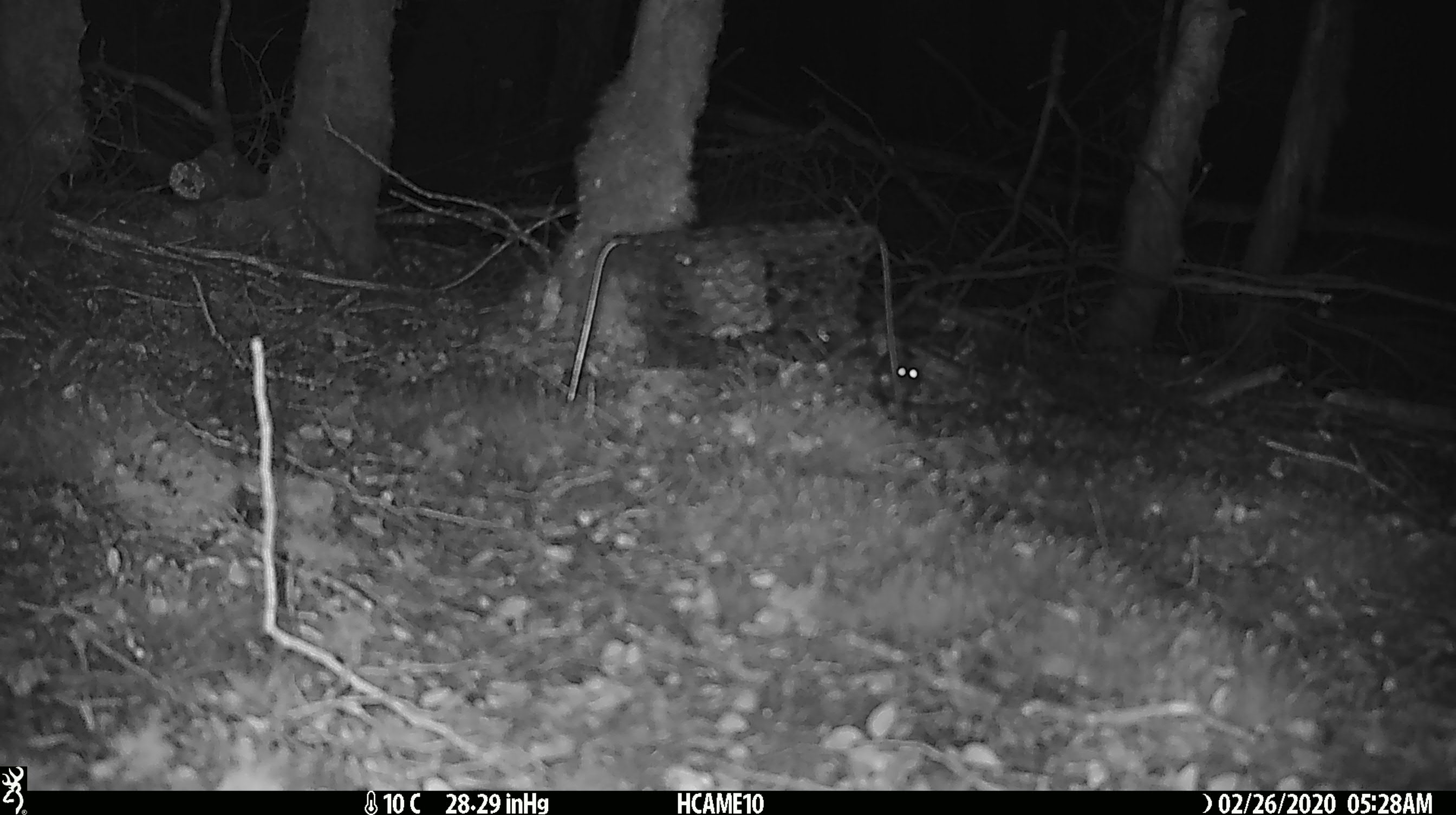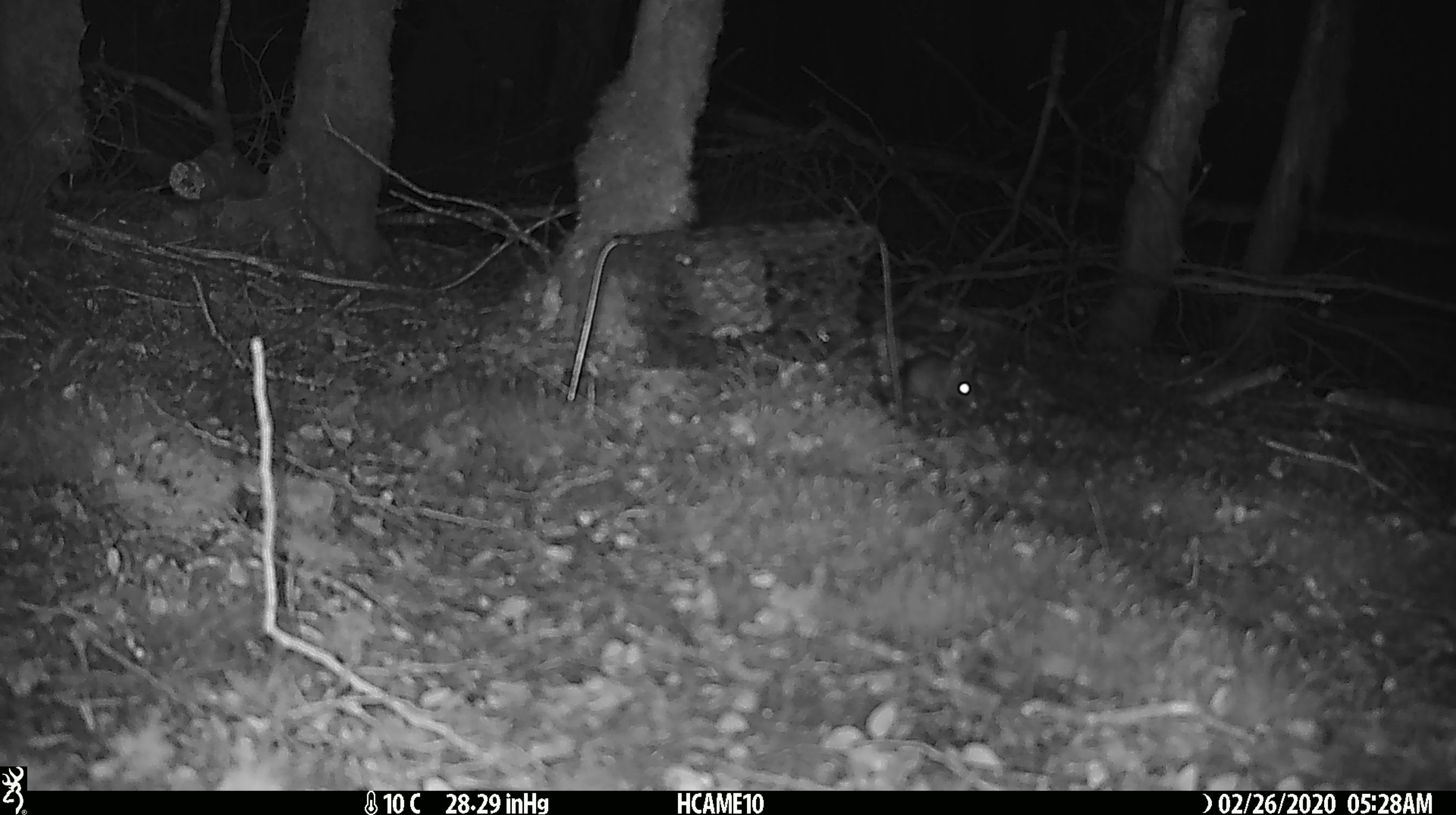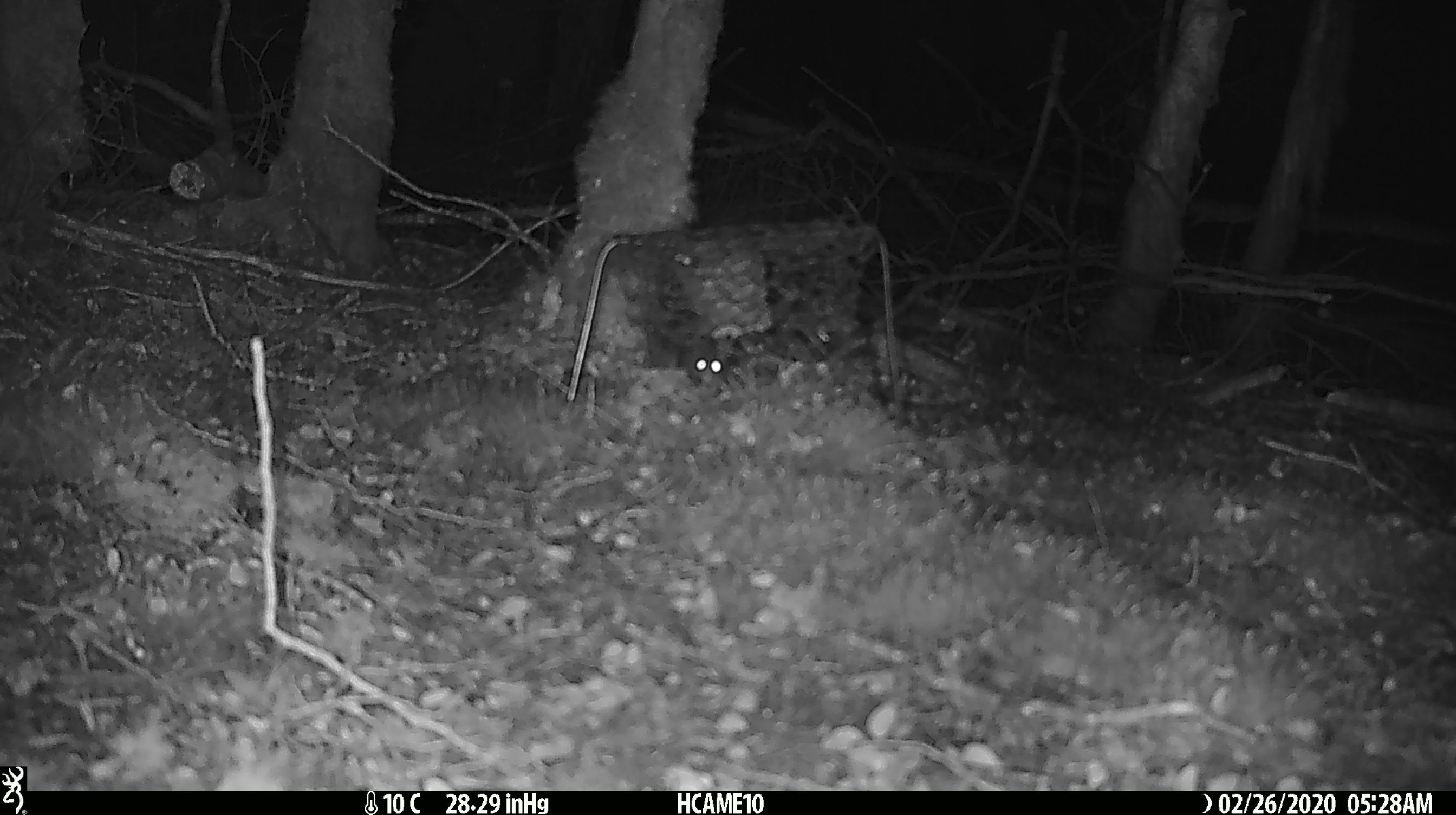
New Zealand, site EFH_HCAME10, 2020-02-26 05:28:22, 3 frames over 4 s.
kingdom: Animalia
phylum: Chordata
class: Mammalia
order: Rodentia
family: Muridae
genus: Mus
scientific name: Mus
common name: mouse